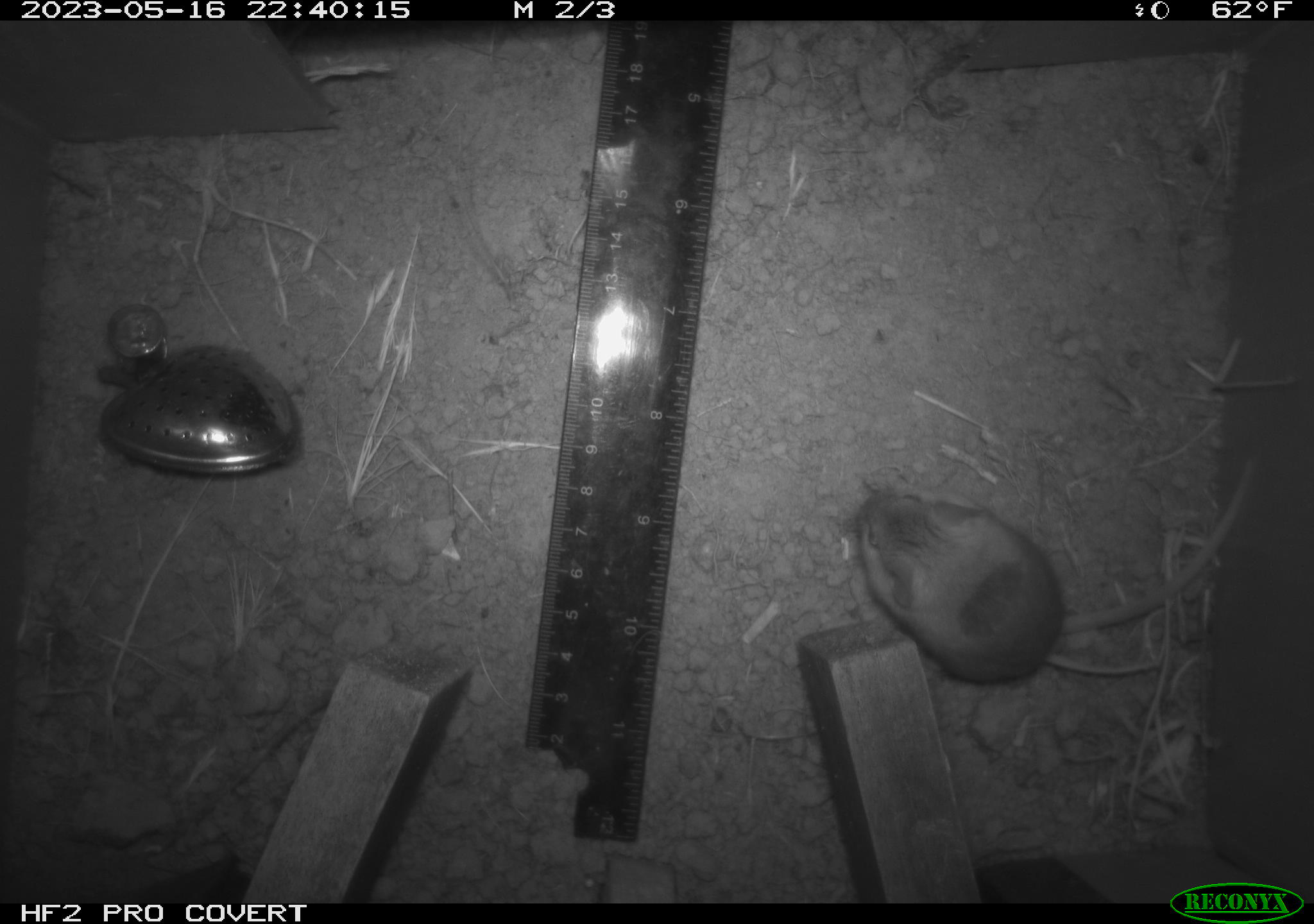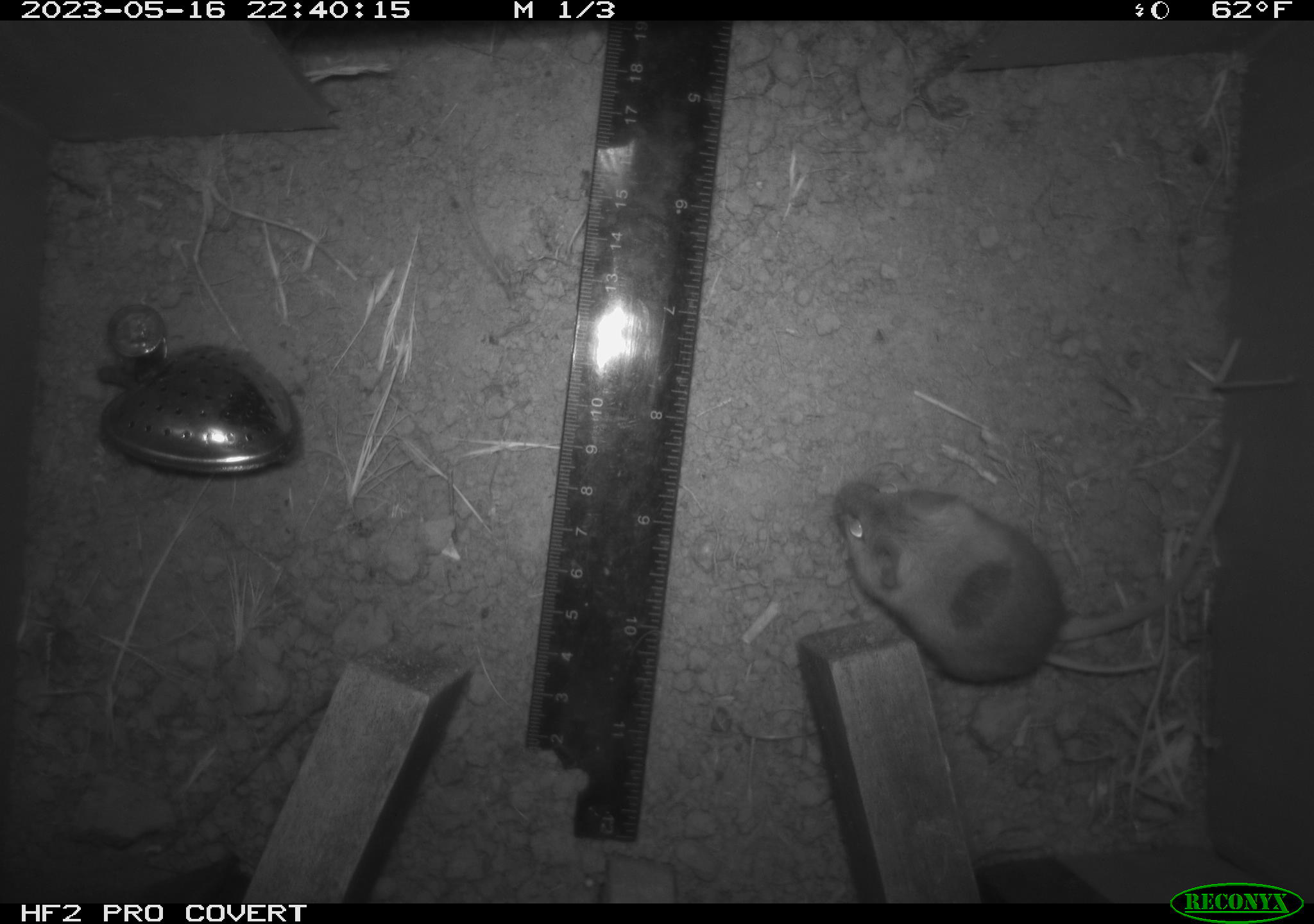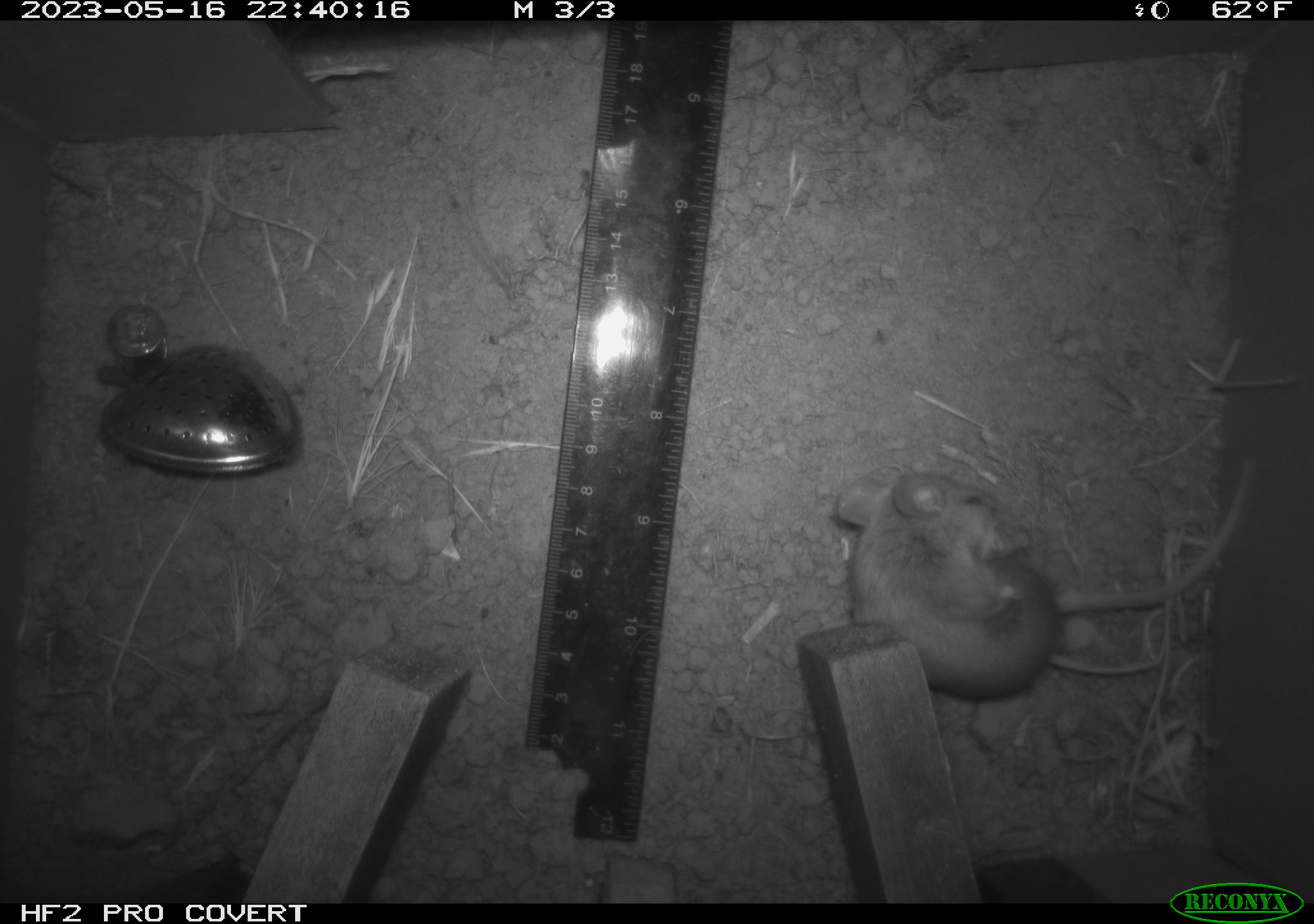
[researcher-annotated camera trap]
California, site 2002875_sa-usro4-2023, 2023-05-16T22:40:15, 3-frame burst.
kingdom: Animalia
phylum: Chordata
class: Mammalia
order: Rodentia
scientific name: Rodentia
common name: mouse species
Mouse species (Rodentia).